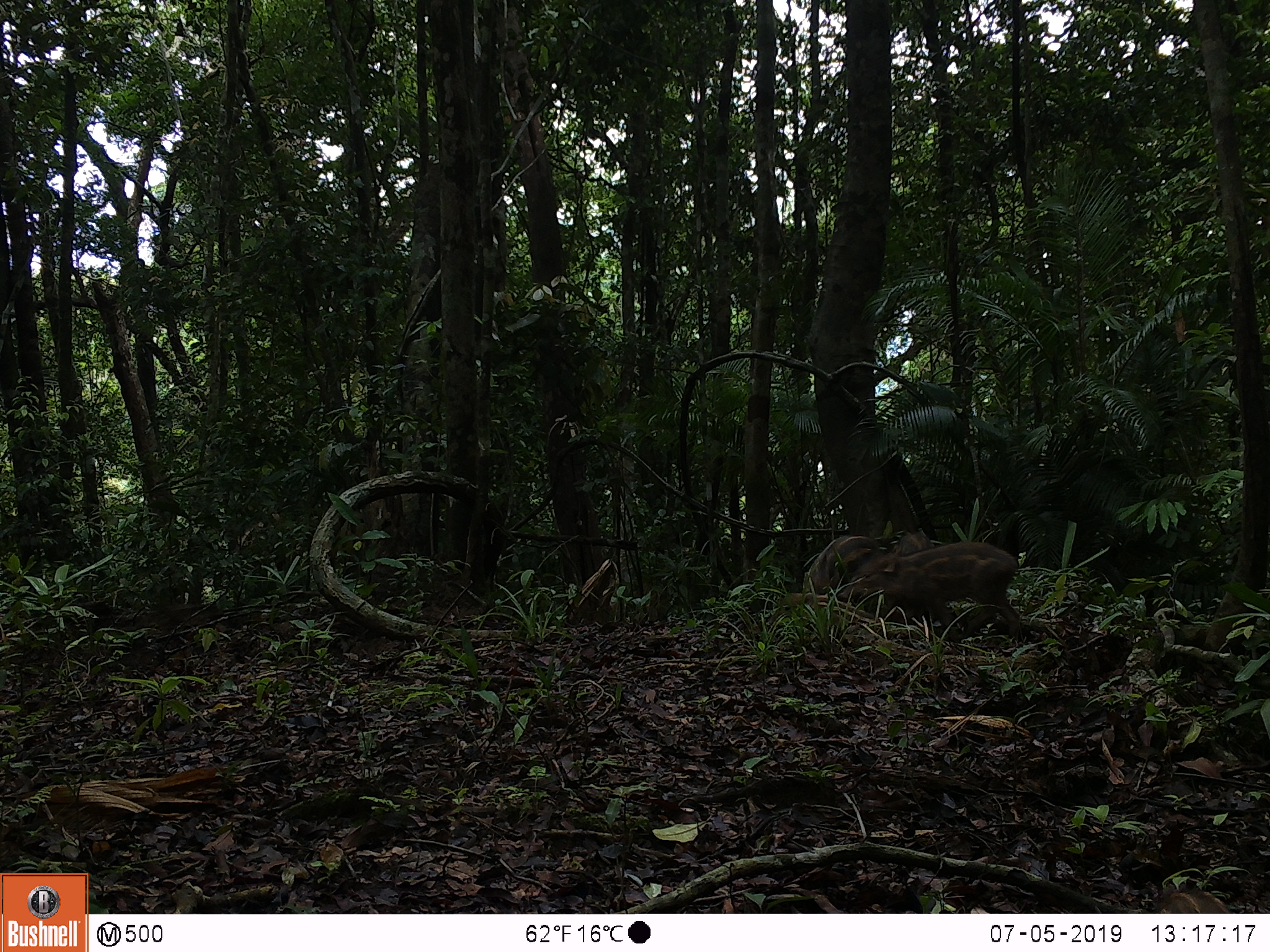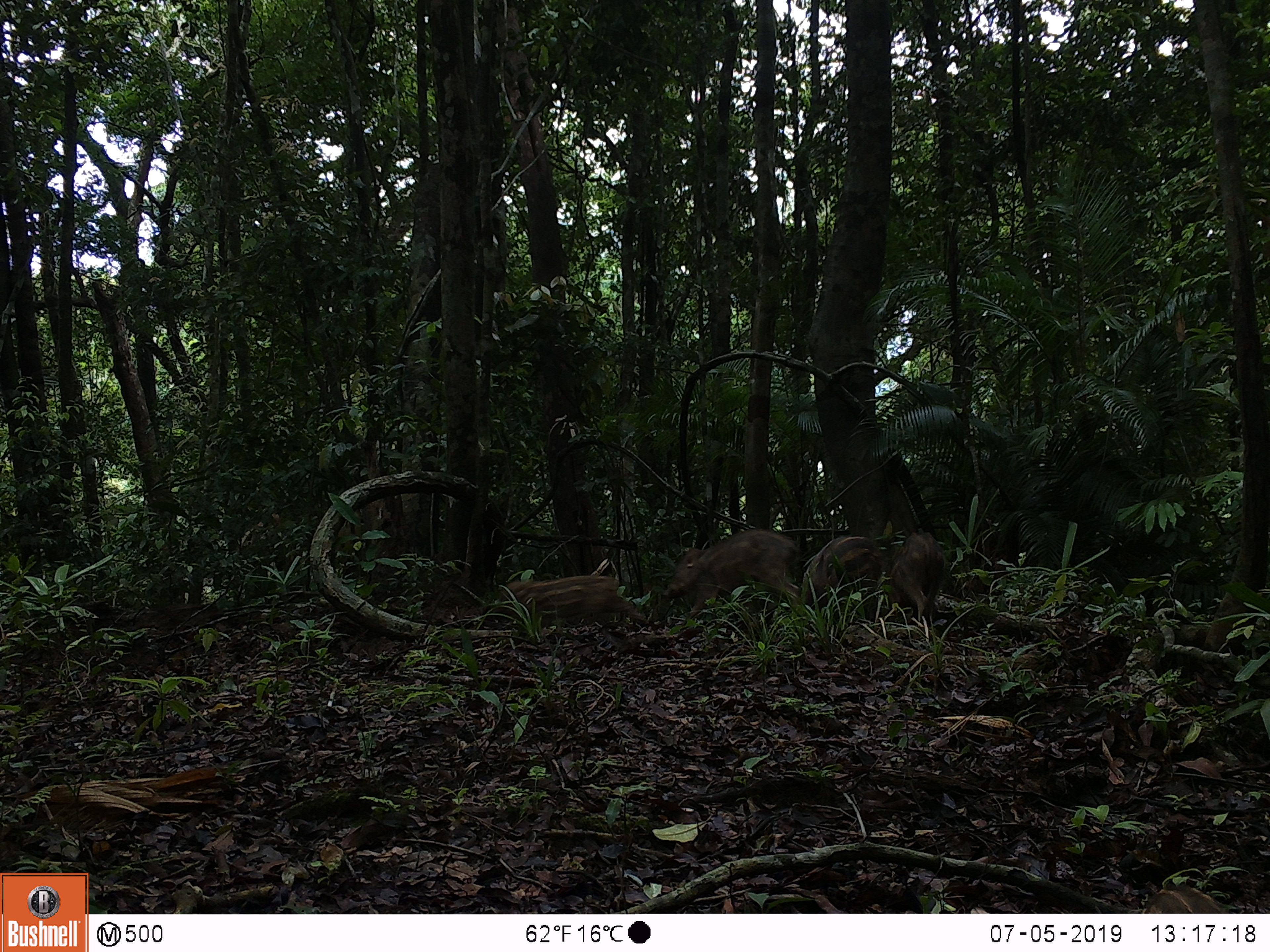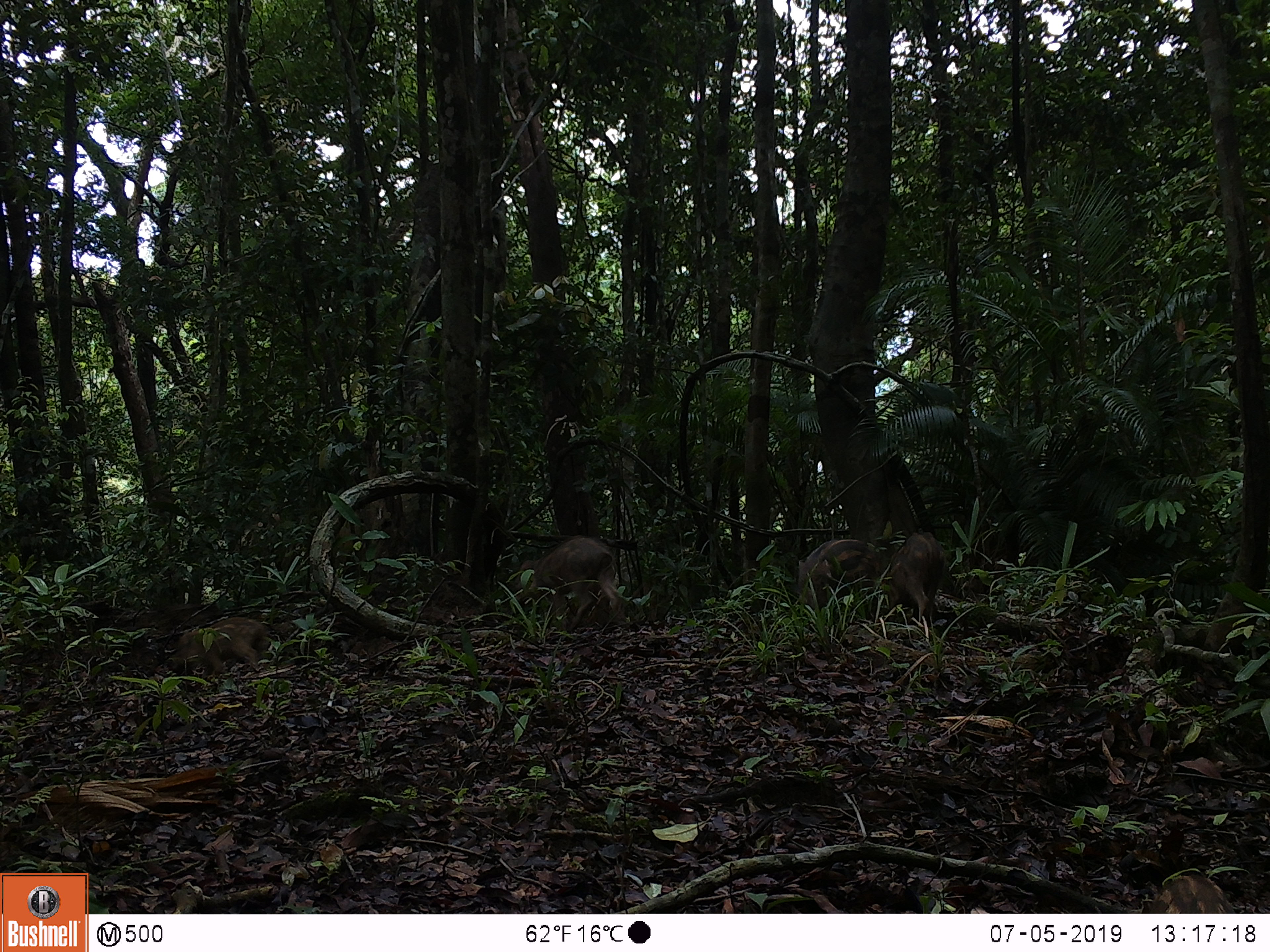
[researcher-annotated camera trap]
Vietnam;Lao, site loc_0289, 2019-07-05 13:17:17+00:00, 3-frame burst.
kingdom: Animalia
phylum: Chordata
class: Mammalia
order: Artiodactyla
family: Suidae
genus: Sus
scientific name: Sus scrofa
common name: eurasian wild pig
Eurasian wild pig (Sus scrofa). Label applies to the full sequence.